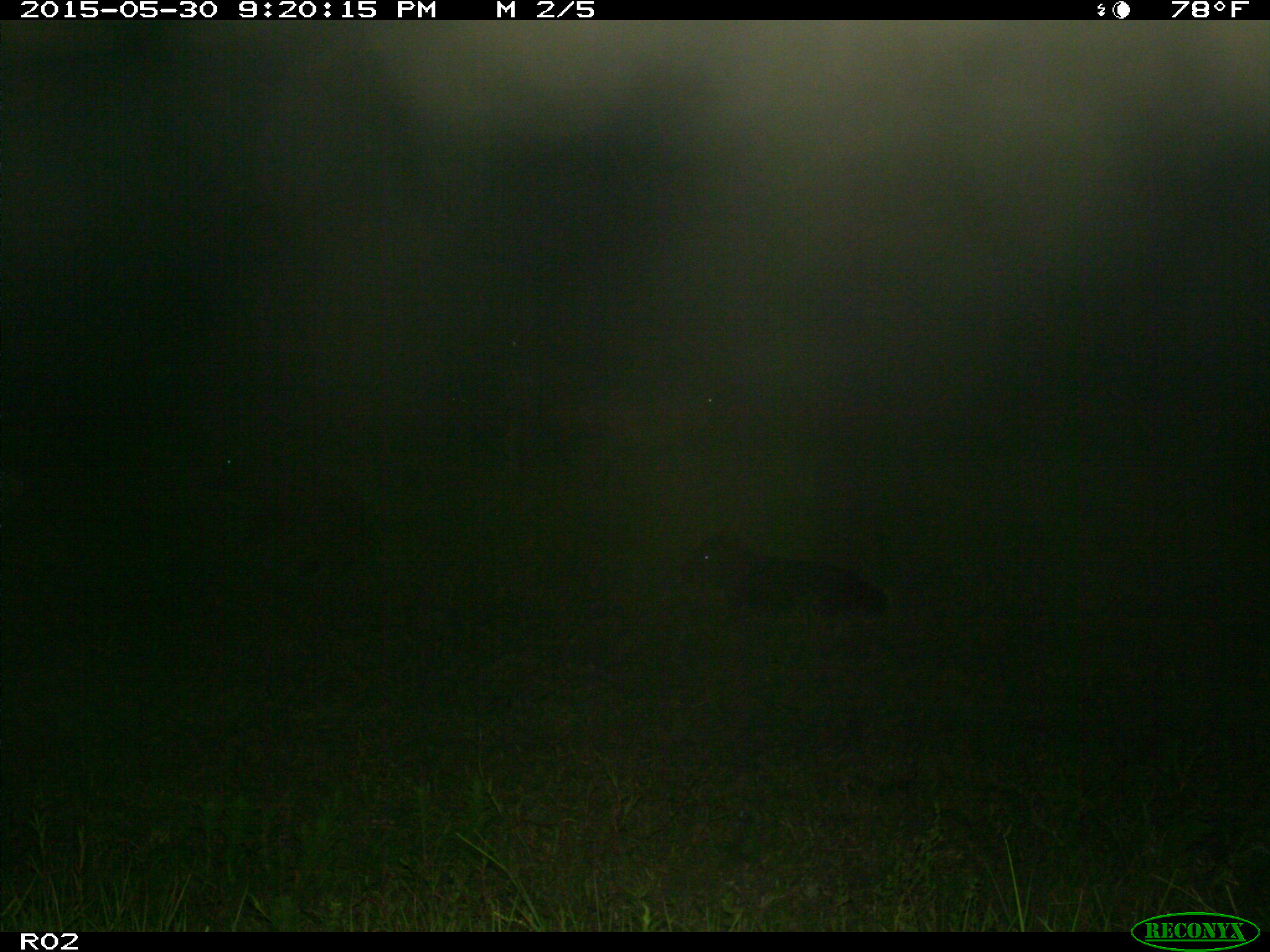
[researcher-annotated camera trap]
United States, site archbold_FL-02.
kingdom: Animalia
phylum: Chordata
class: Mammalia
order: Artiodactyla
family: Bovidae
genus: Bos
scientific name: Bos taurus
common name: domestic cow